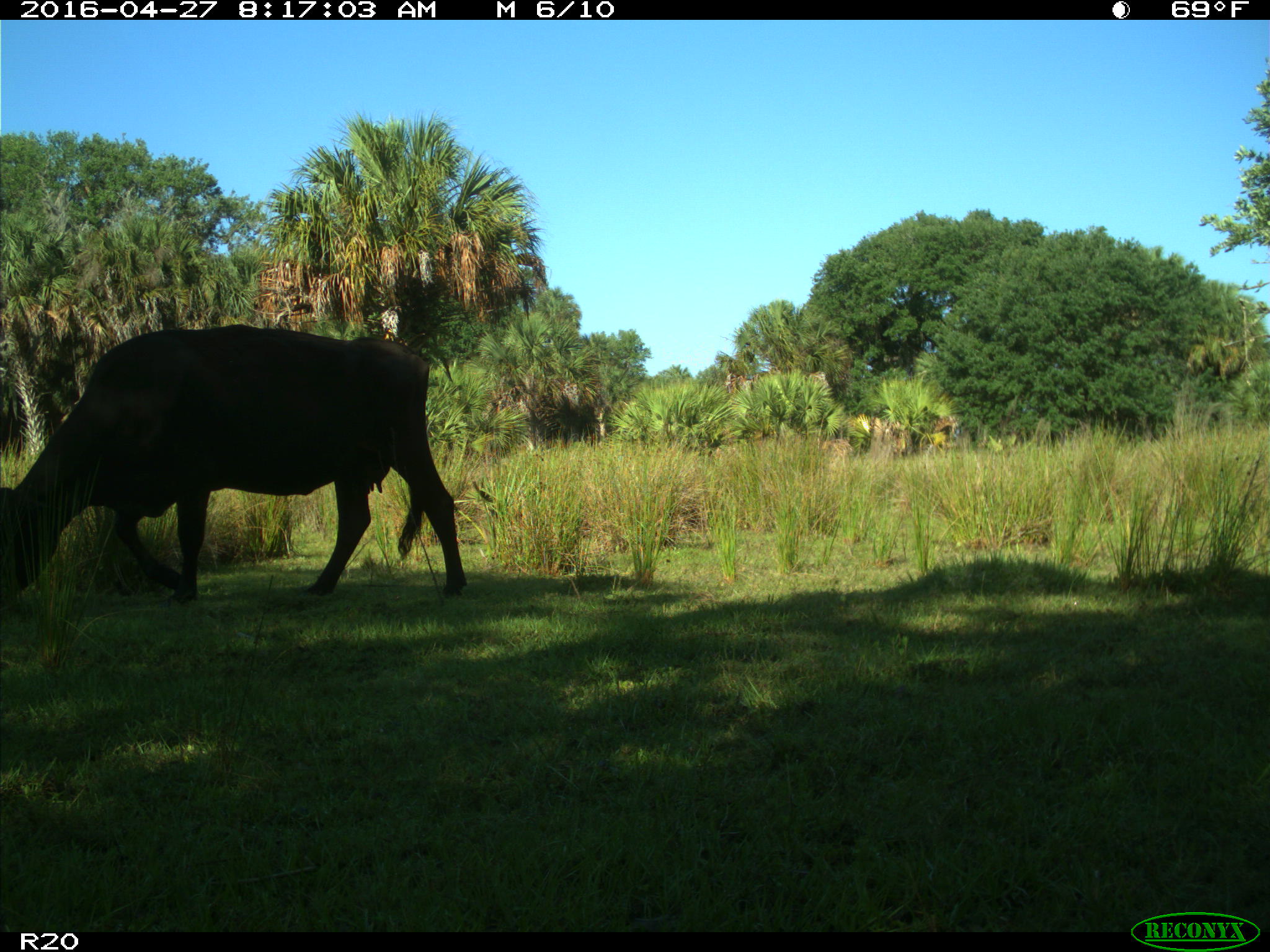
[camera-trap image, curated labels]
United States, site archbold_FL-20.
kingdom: Animalia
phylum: Chordata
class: Mammalia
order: Artiodactyla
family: Bovidae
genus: Bos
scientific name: Bos taurus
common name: domestic cow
Bos taurus (domestic cow).